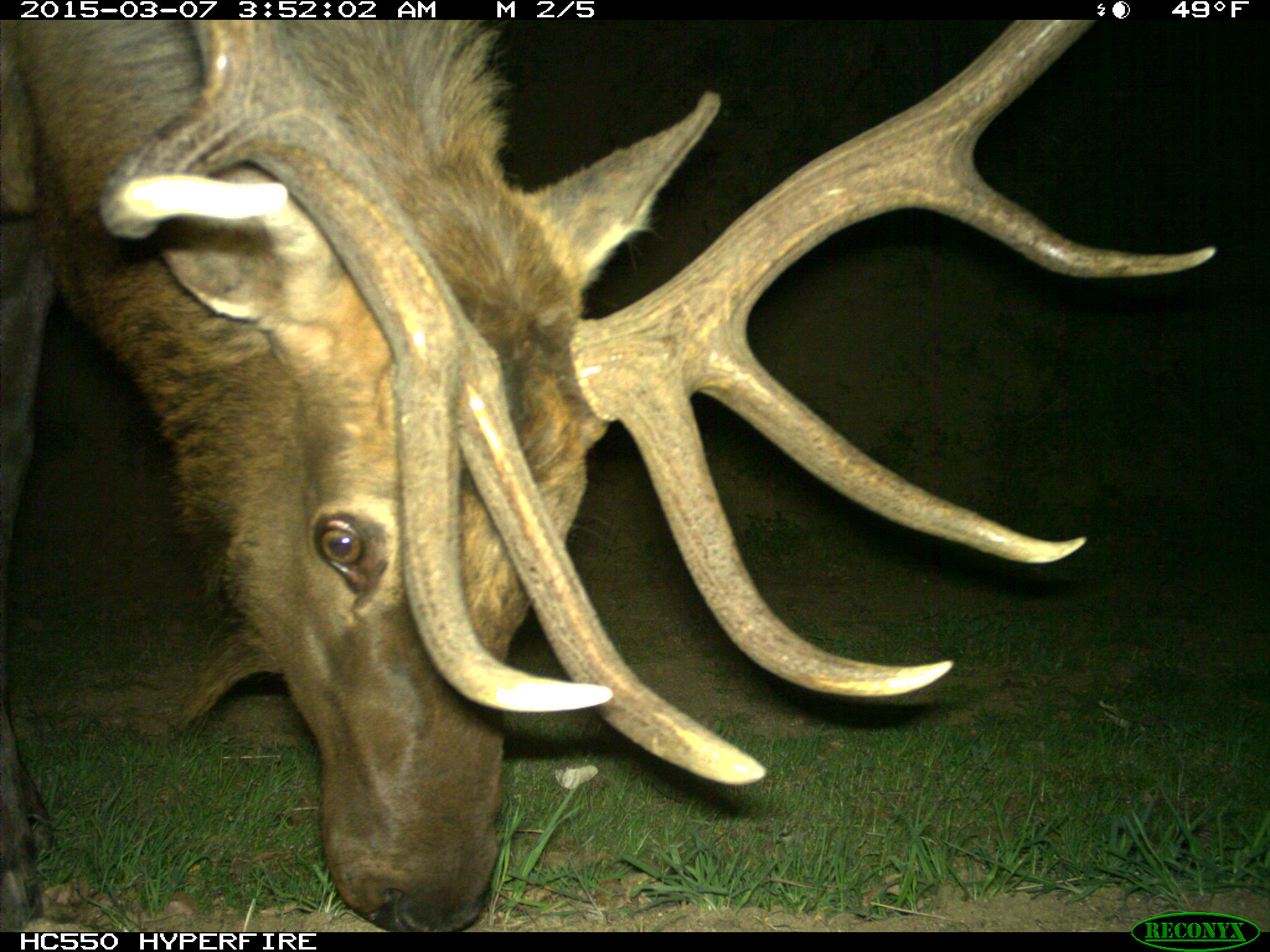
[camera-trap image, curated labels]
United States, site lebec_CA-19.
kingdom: Animalia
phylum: Chordata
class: Mammalia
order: Artiodactyla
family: Cervidae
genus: Cervus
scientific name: Cervus canadensis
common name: elk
Cervus canadensis (elk).